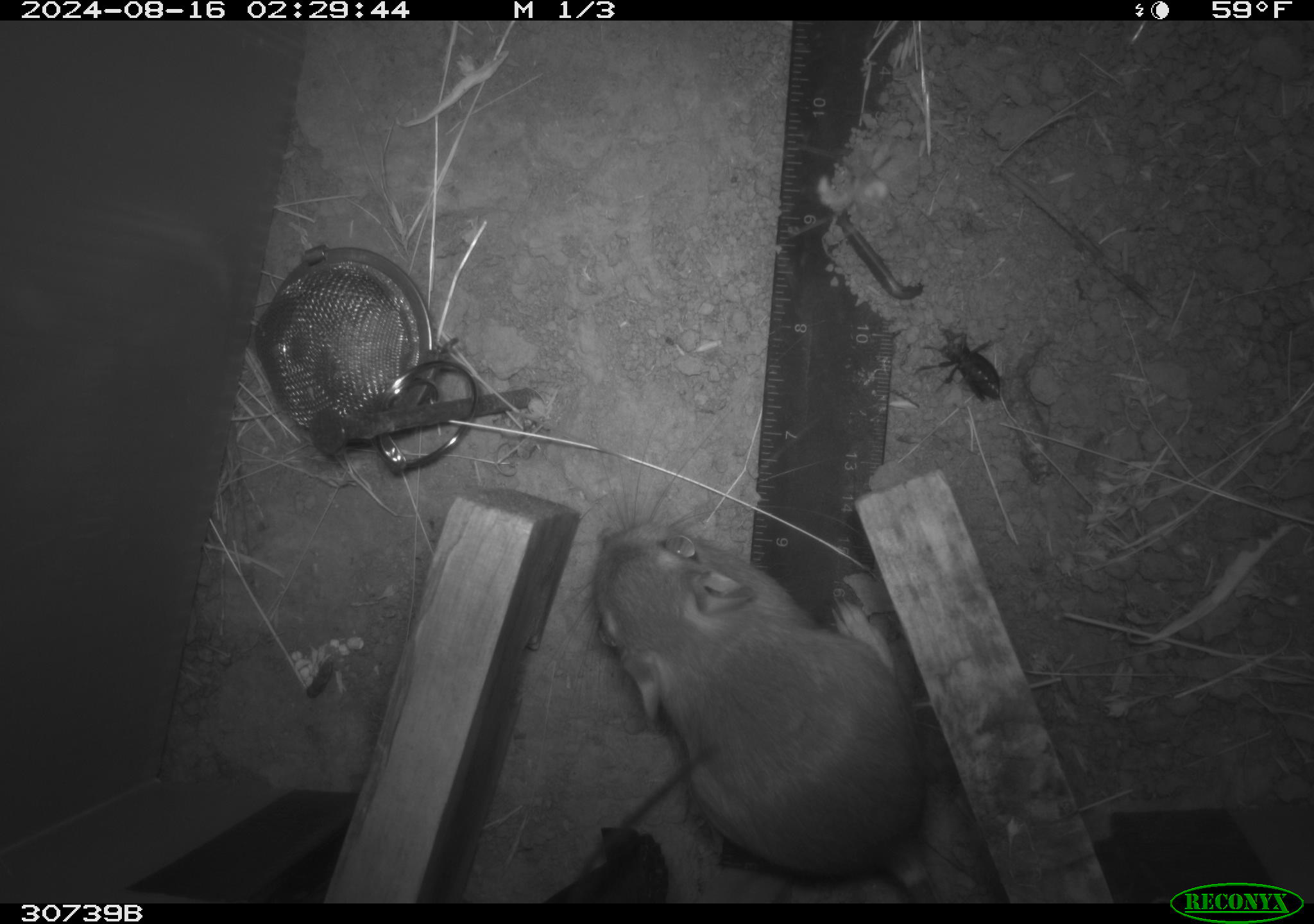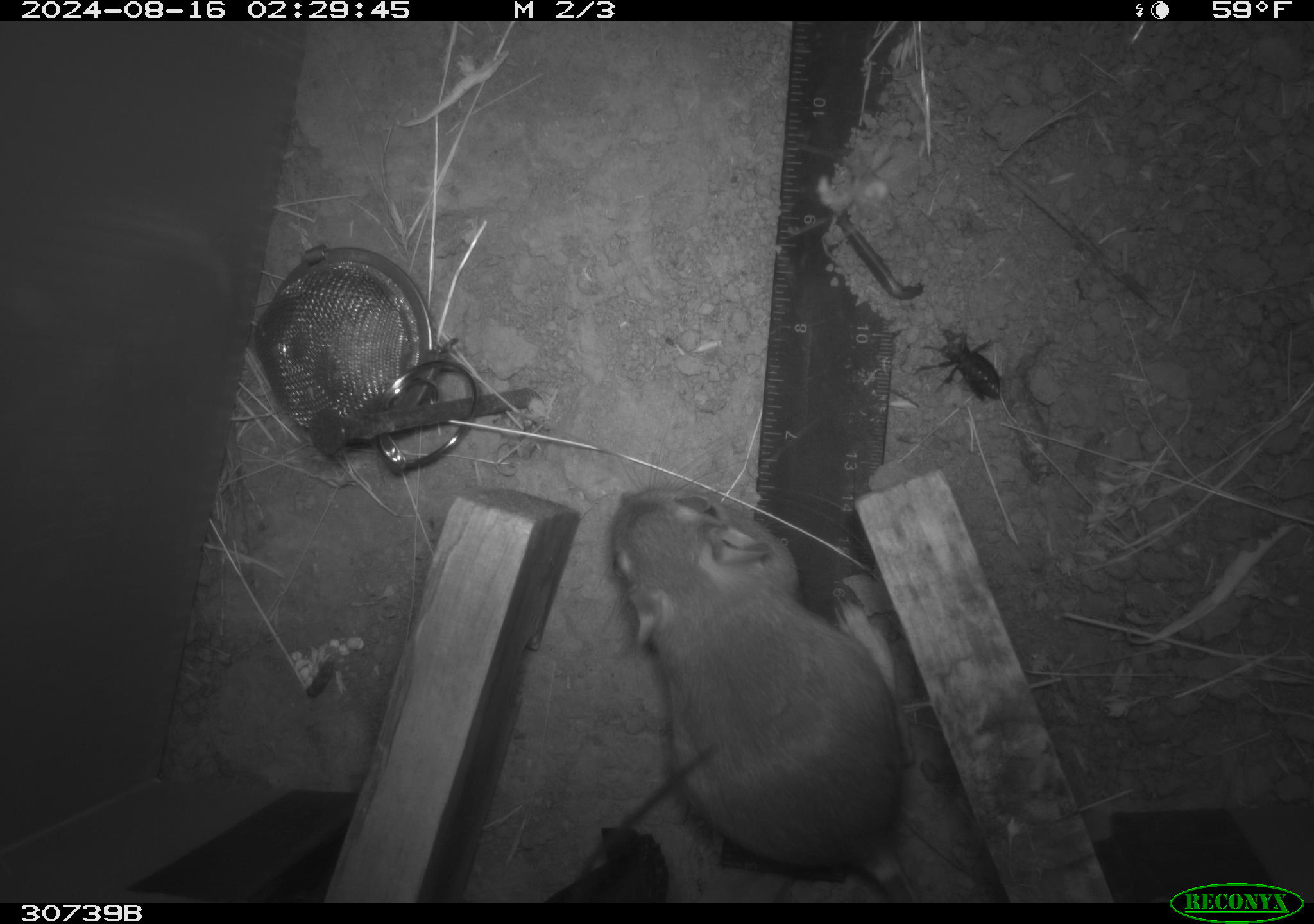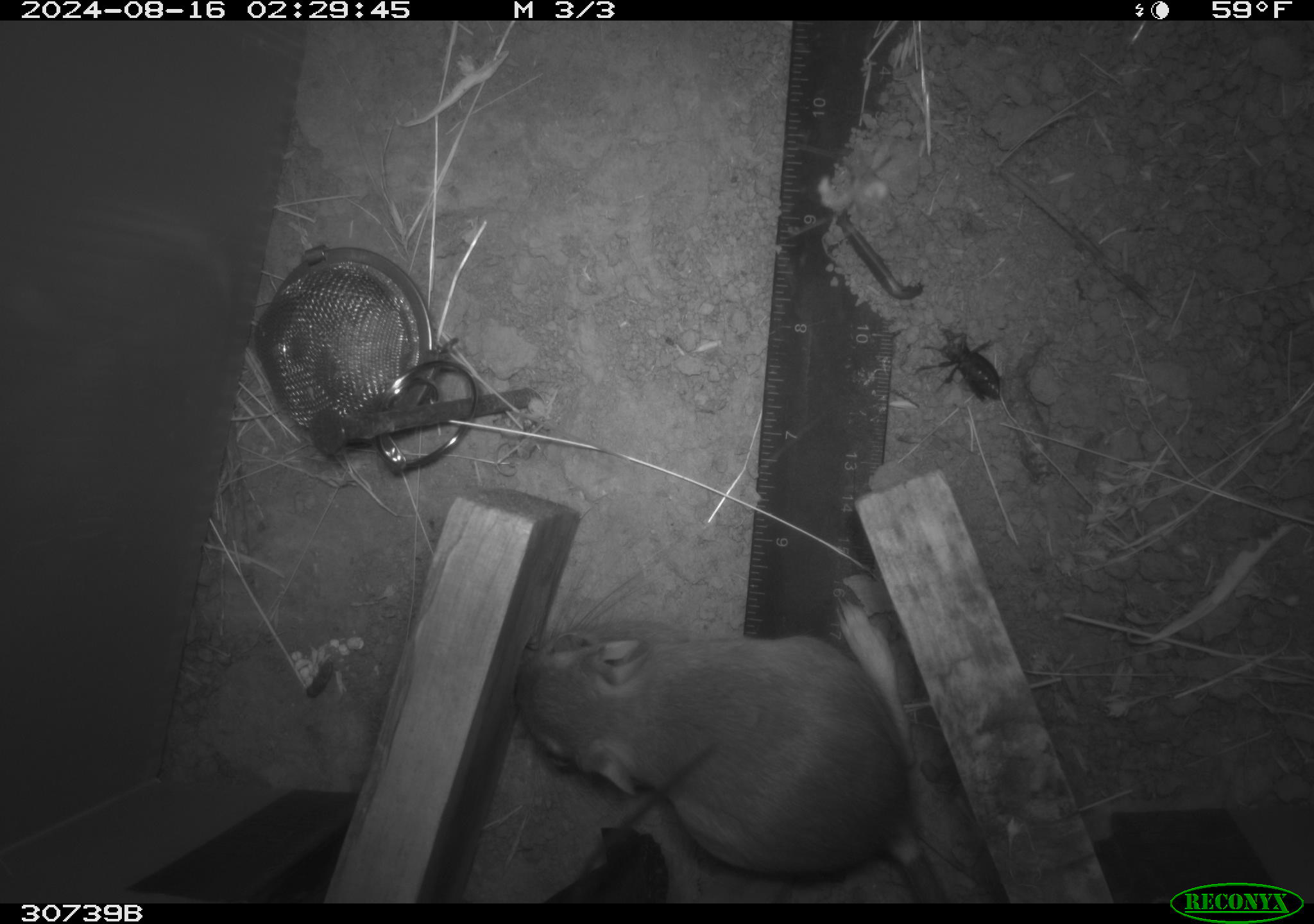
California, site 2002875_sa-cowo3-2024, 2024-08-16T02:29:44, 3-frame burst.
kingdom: Animalia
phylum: Chordata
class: Mammalia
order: Rodentia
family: Heteromyidae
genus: Dipodomys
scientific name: Dipodomys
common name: kangaroo rats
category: dipodomys species